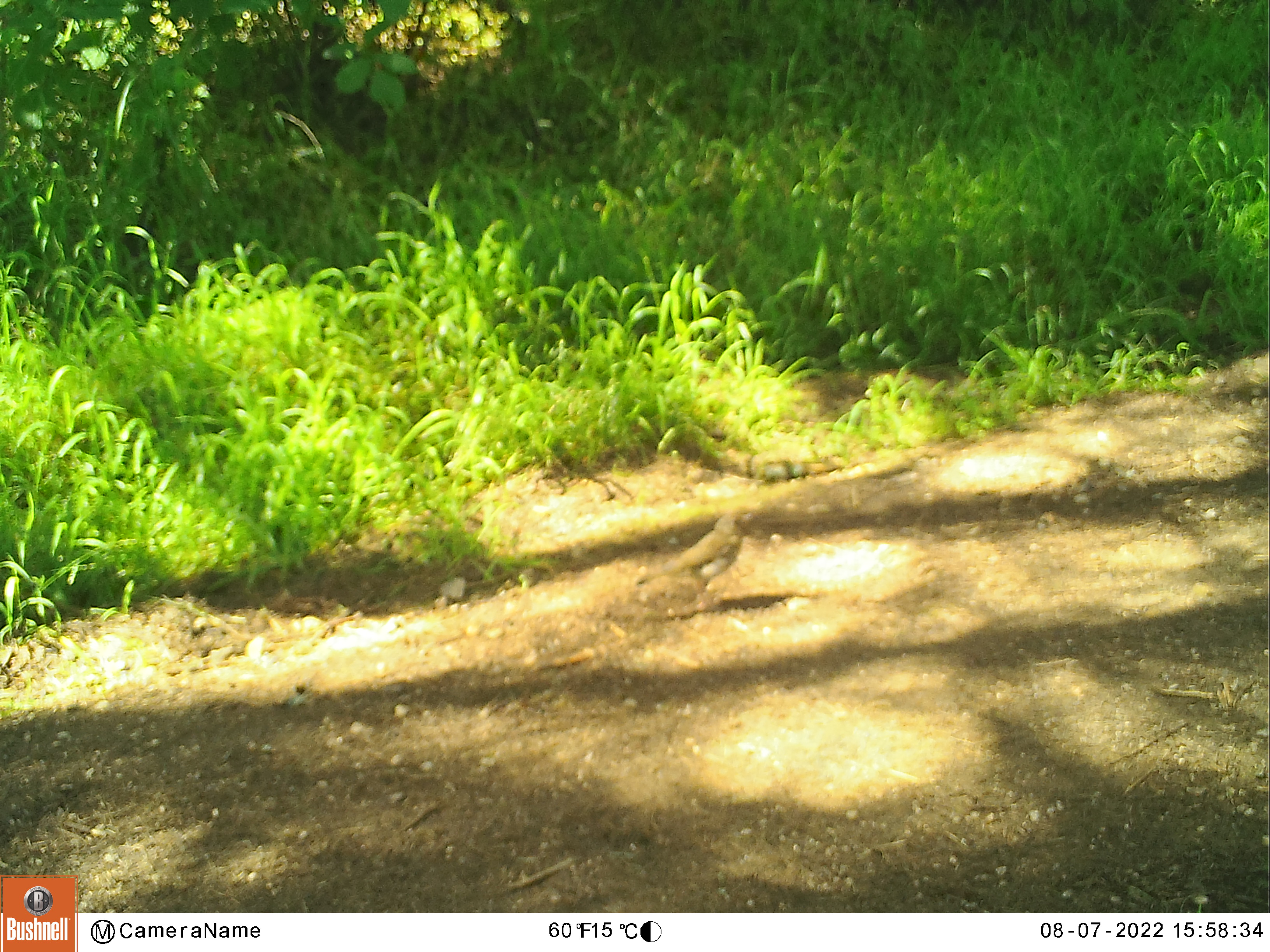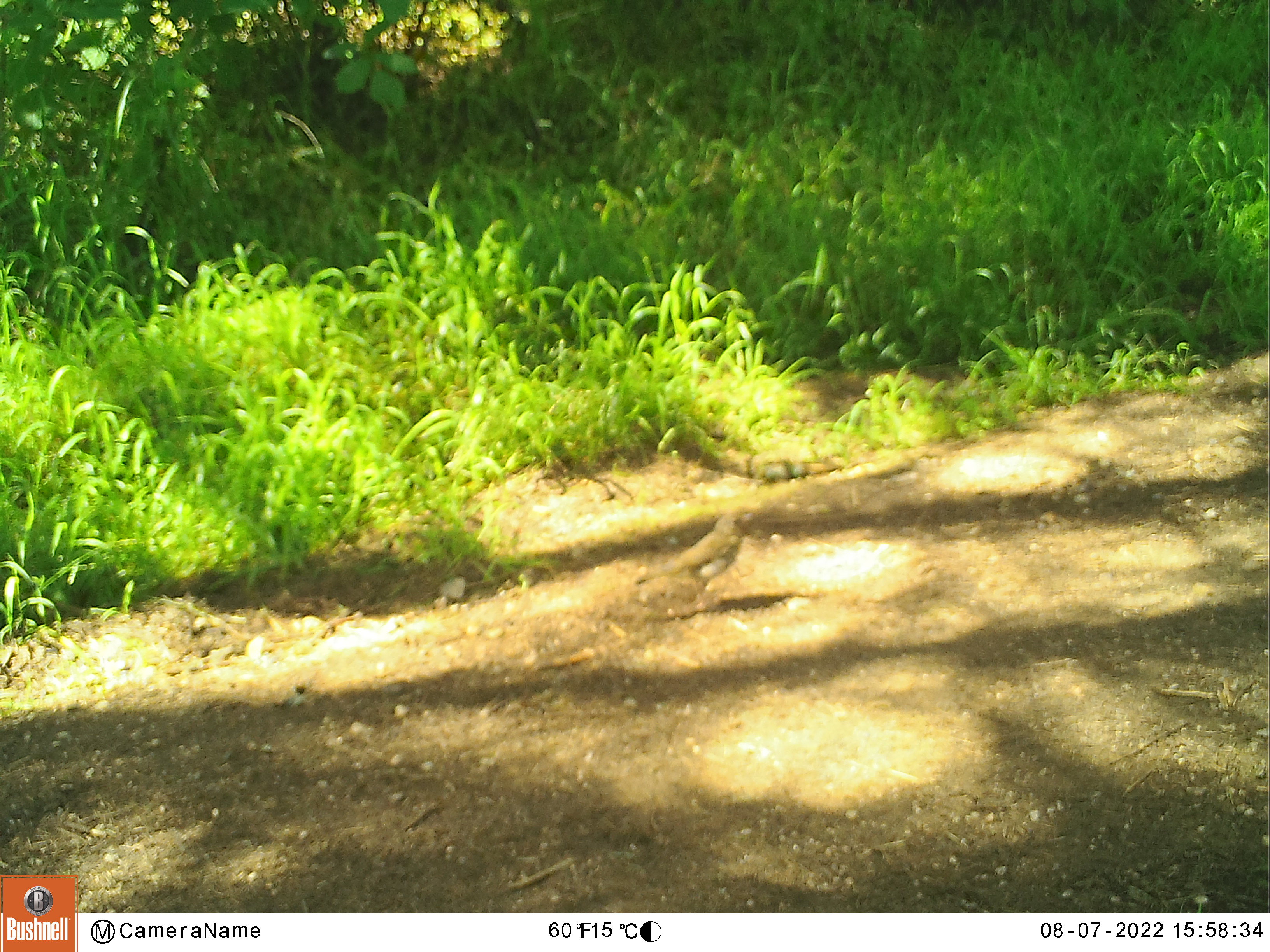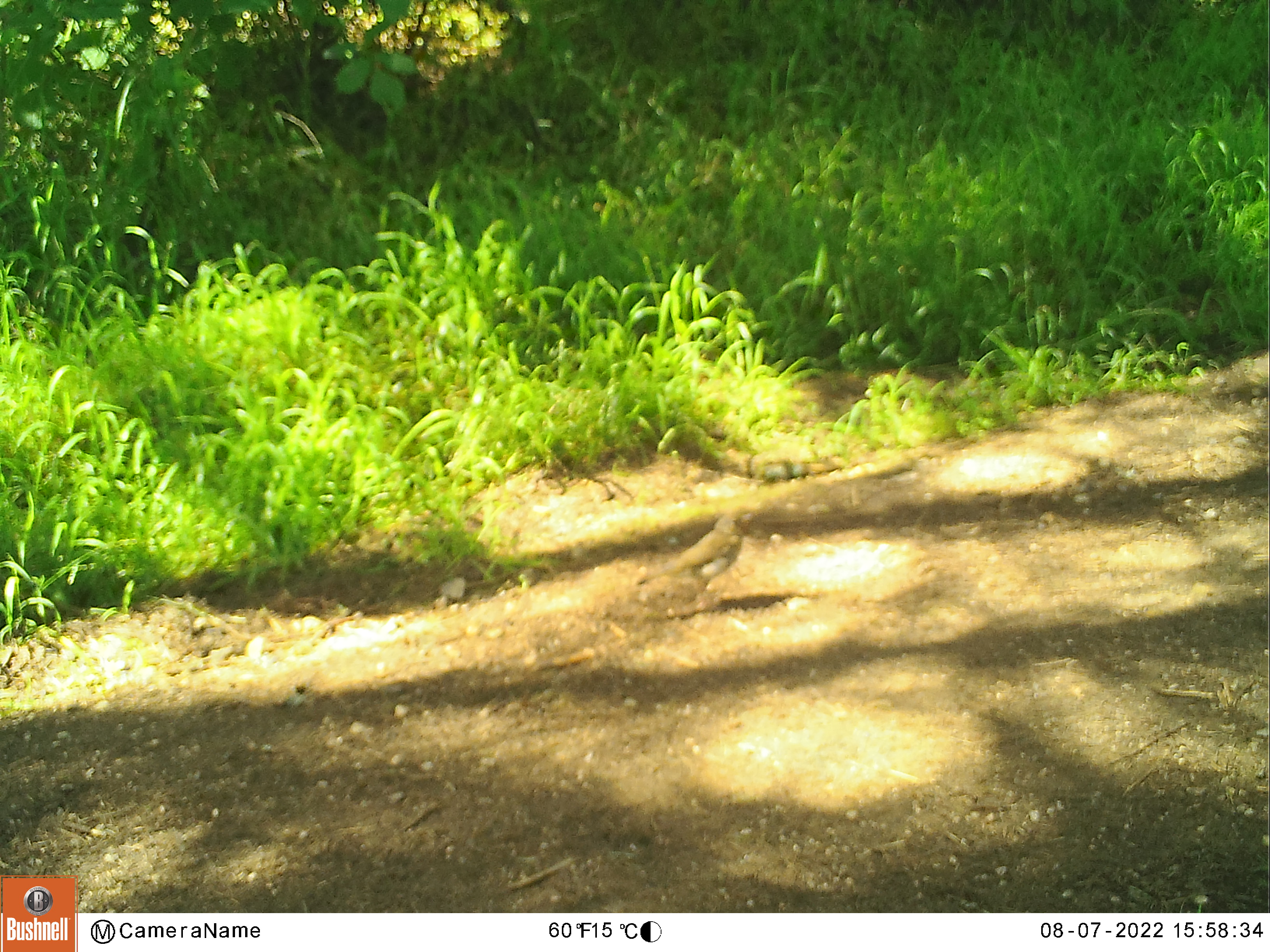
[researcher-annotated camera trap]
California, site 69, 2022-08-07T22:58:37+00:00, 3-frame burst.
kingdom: Animalia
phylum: Chordata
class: Aves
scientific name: Aves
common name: bird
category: unknown bird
Unknown bird (bird) (Aves).